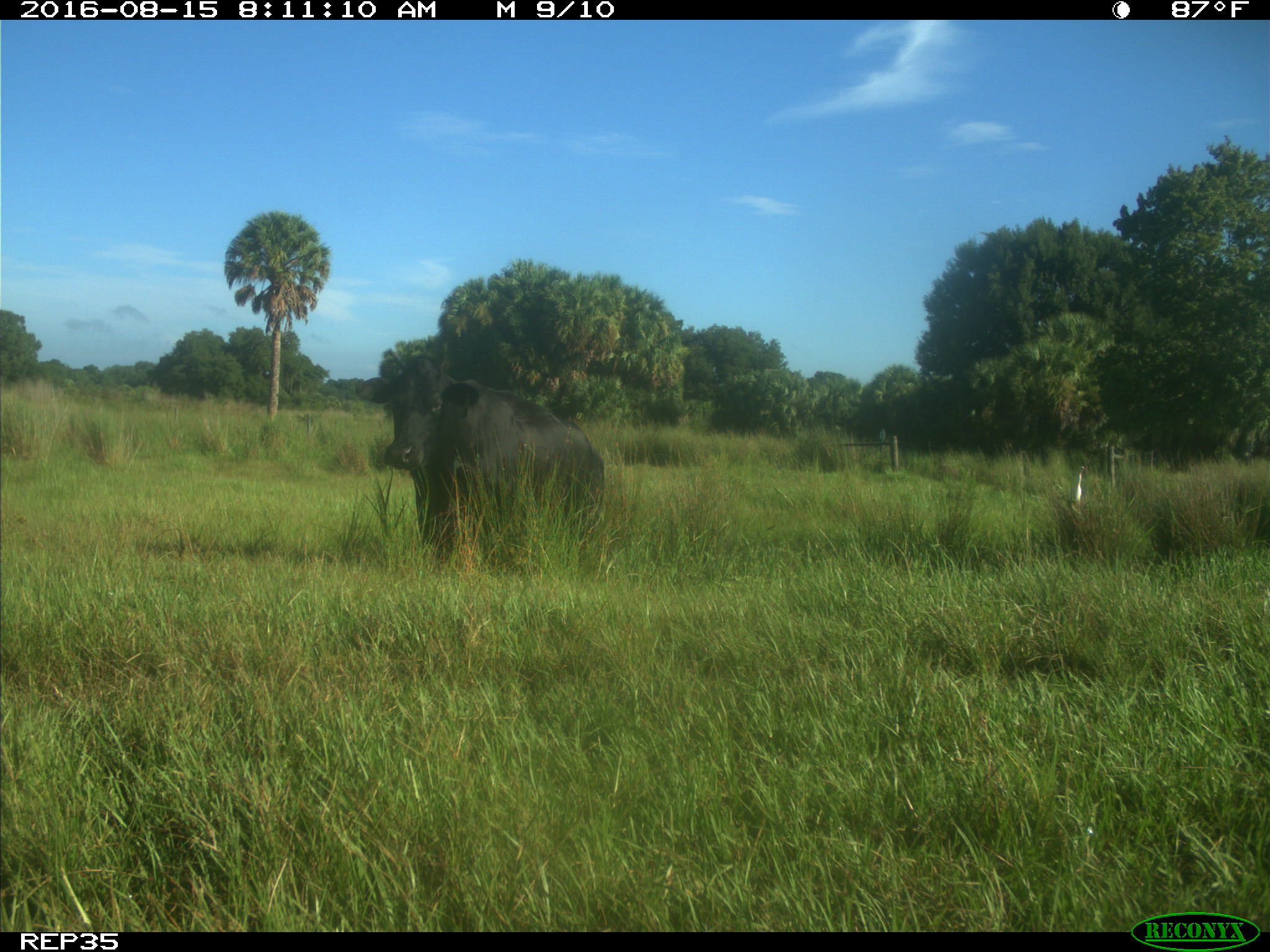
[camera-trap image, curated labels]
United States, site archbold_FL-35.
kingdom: Animalia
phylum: Chordata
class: Mammalia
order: Artiodactyla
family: Bovidae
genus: Bos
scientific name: Bos taurus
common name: domestic cow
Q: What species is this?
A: Bos taurus (domestic cow).